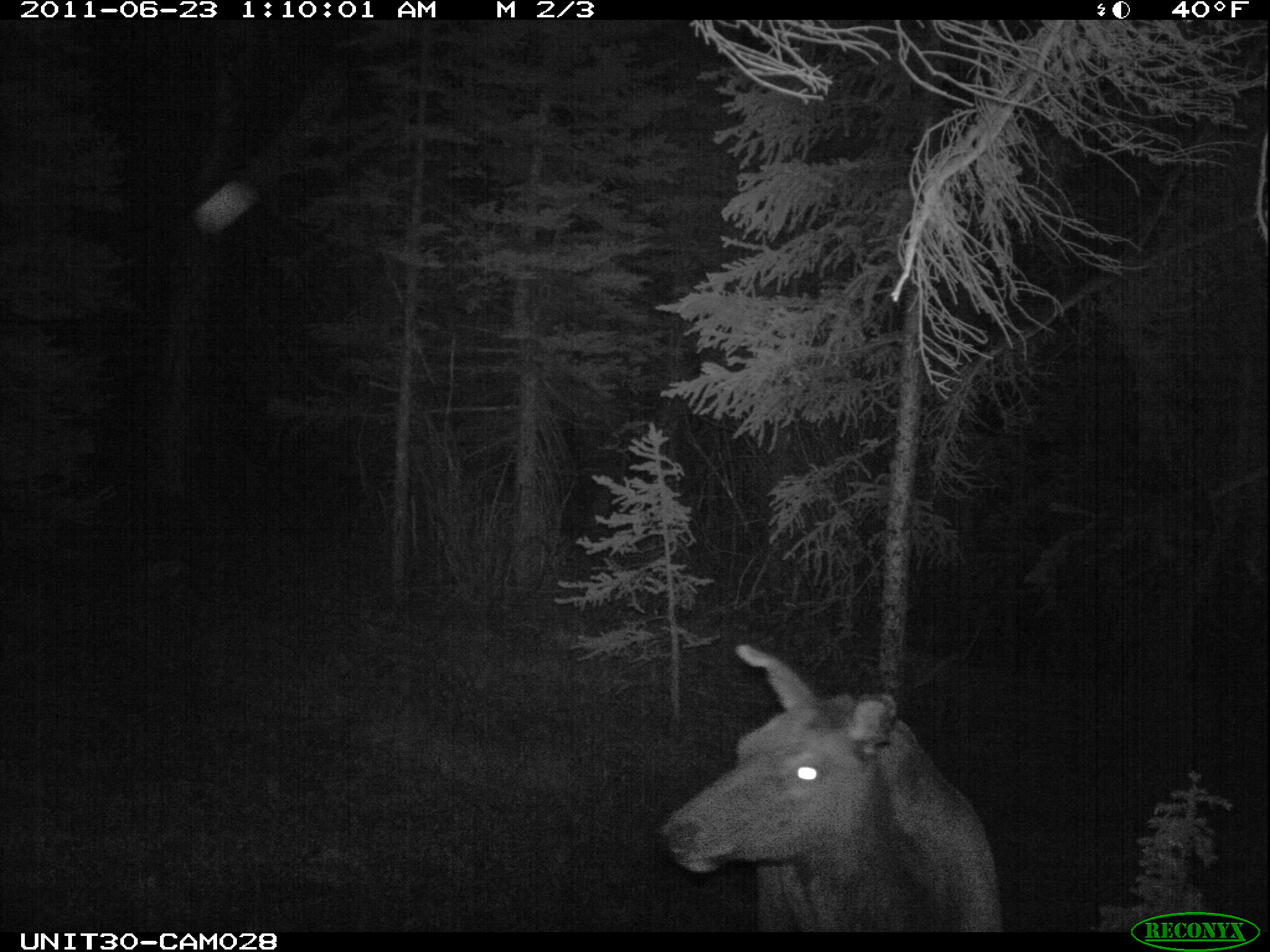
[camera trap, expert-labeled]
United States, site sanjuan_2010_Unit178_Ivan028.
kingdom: Animalia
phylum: Chordata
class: Mammalia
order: Artiodactyla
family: Cervidae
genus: Cervus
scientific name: Cervus elaphus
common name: red deer